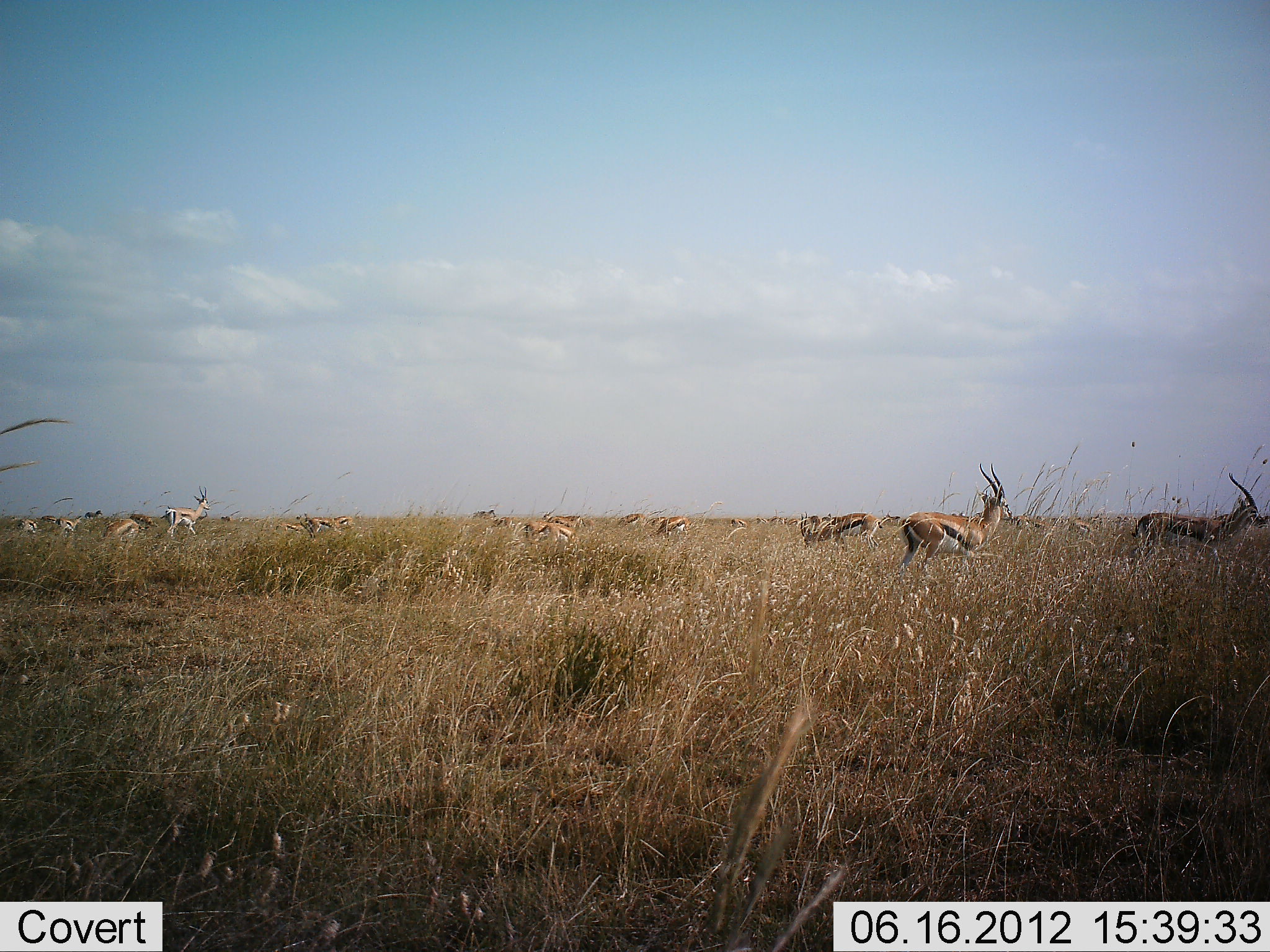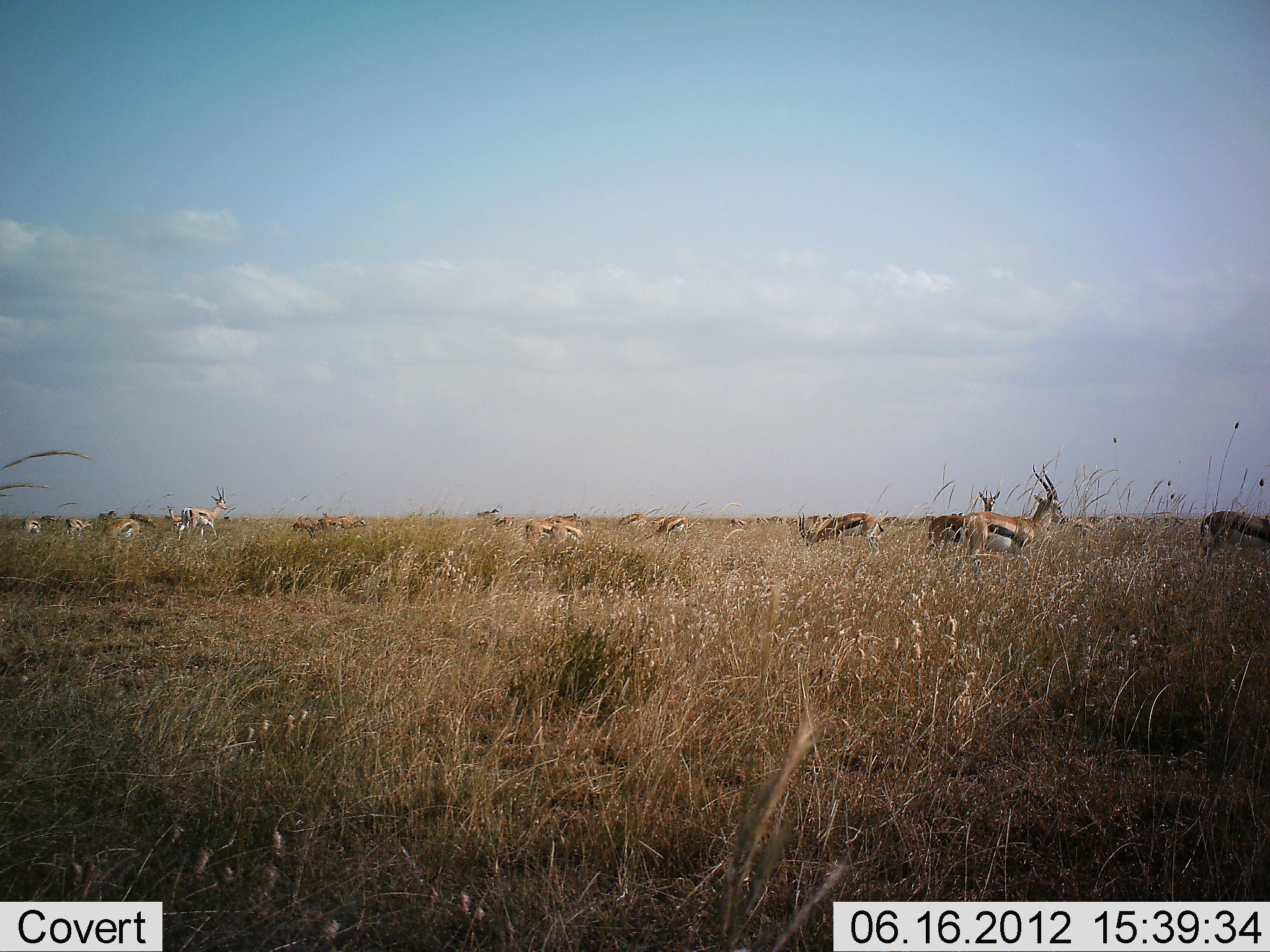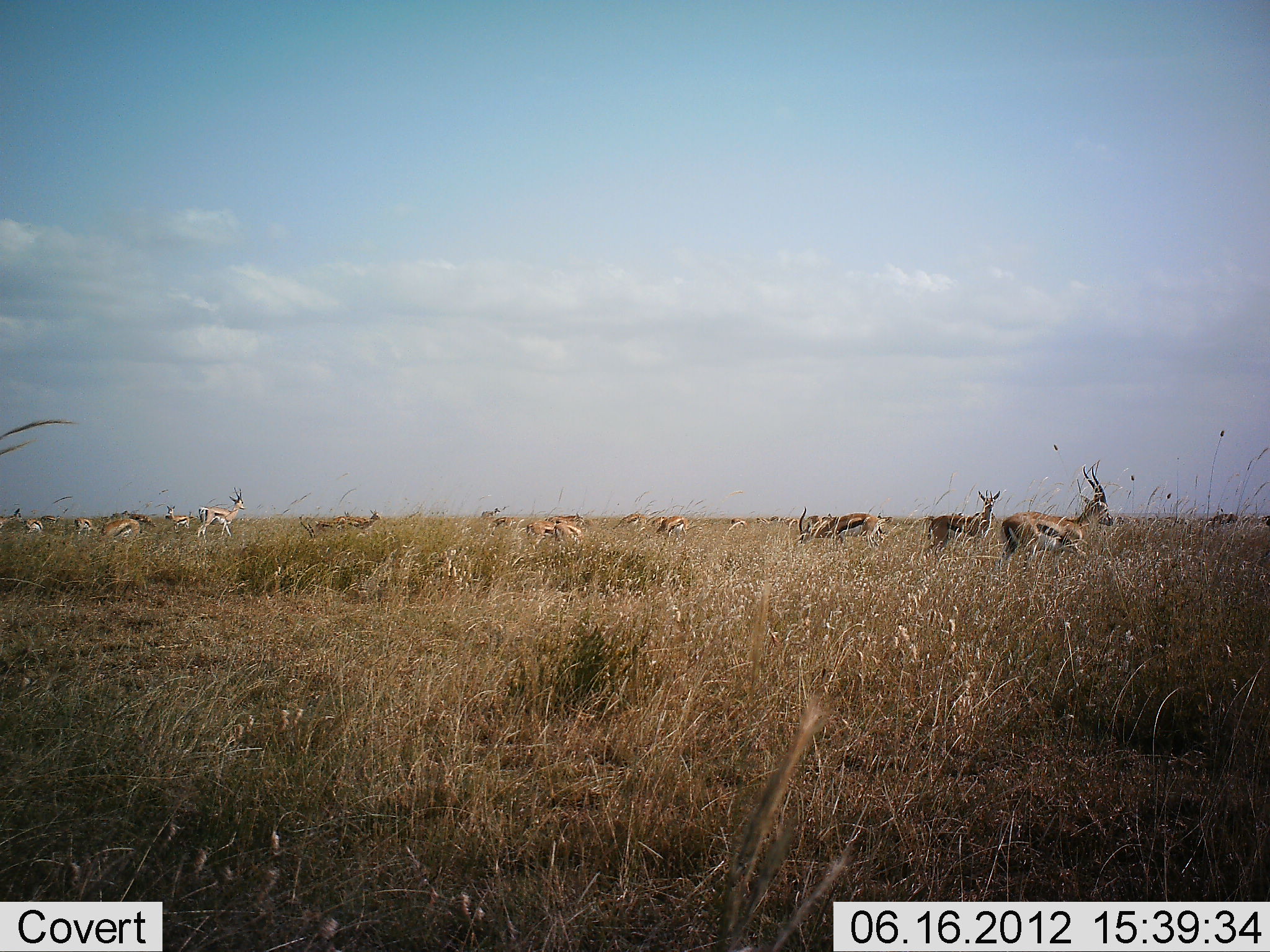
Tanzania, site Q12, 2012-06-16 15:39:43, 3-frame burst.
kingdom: Animalia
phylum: Chordata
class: Mammalia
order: Artiodactyla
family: Bovidae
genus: Eudorcas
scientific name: Eudorcas thomsonii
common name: thomson's gazelle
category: gazellethomsons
Gazellethomsons (thomson's gazelle) (Eudorcas thomsonii), count 11-50. Behavior (volunteer vote fractions): standing 60%, resting 0%, moving 90%, interacting 0%. Young present (vote fraction): 10%. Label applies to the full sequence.